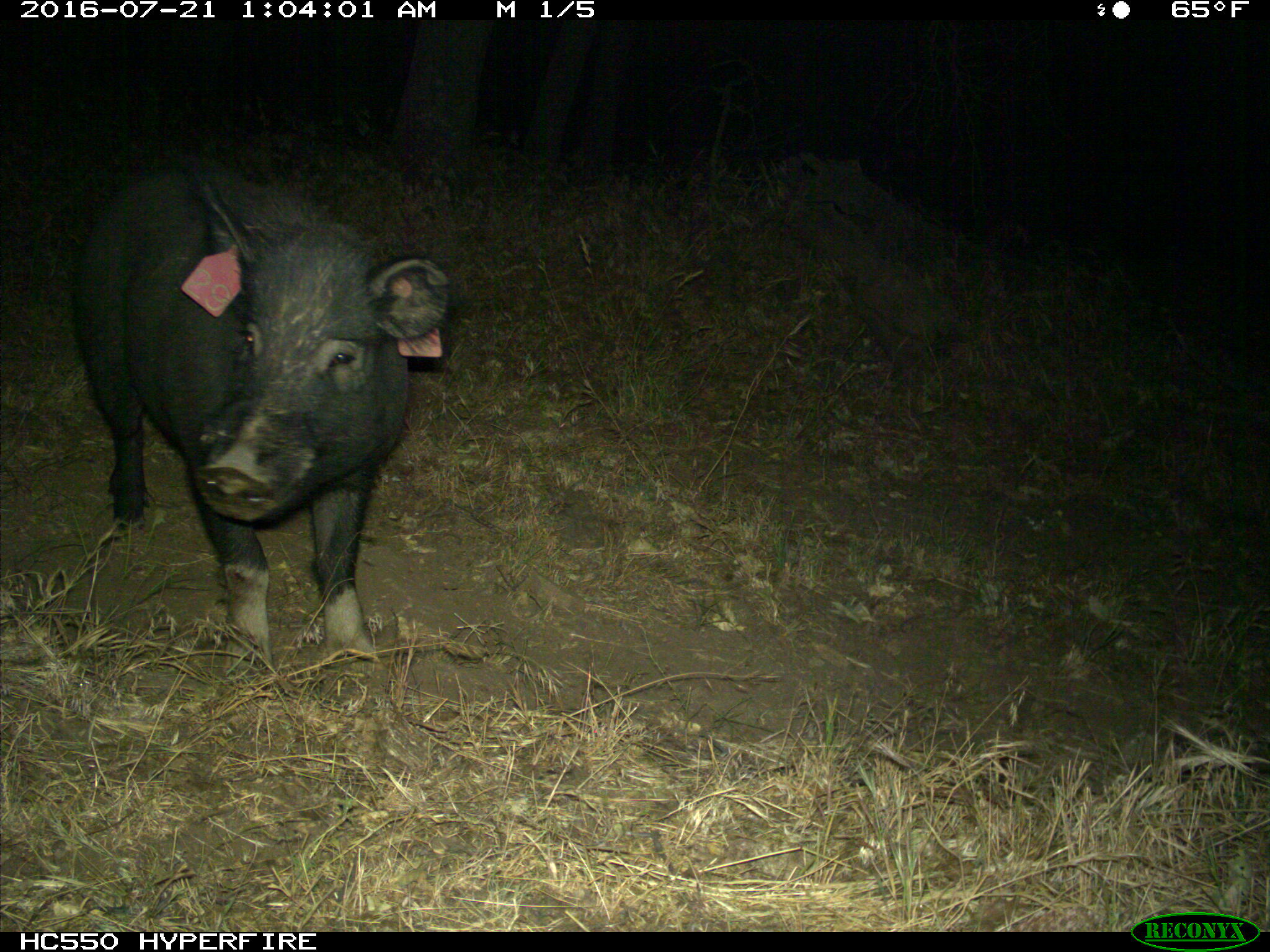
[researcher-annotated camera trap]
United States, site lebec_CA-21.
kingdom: Animalia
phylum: Chordata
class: Mammalia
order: Artiodactyla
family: Suidae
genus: Sus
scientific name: Sus scrofa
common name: wild boar